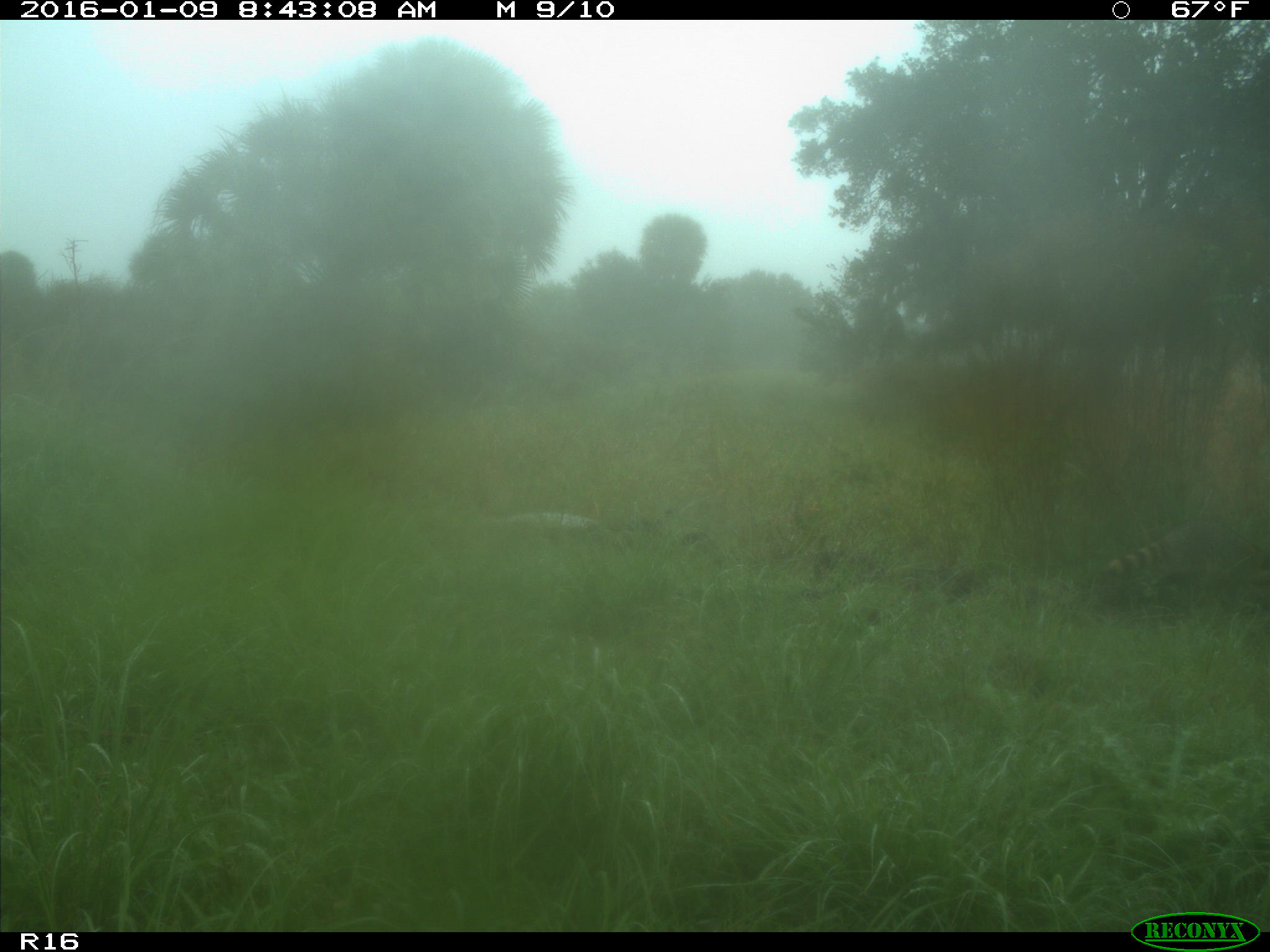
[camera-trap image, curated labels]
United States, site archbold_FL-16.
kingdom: Animalia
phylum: Chordata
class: Mammalia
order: Carnivora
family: Procyonidae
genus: Procyon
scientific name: Procyon lotor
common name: common raccoon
Procyon lotor (common raccoon).